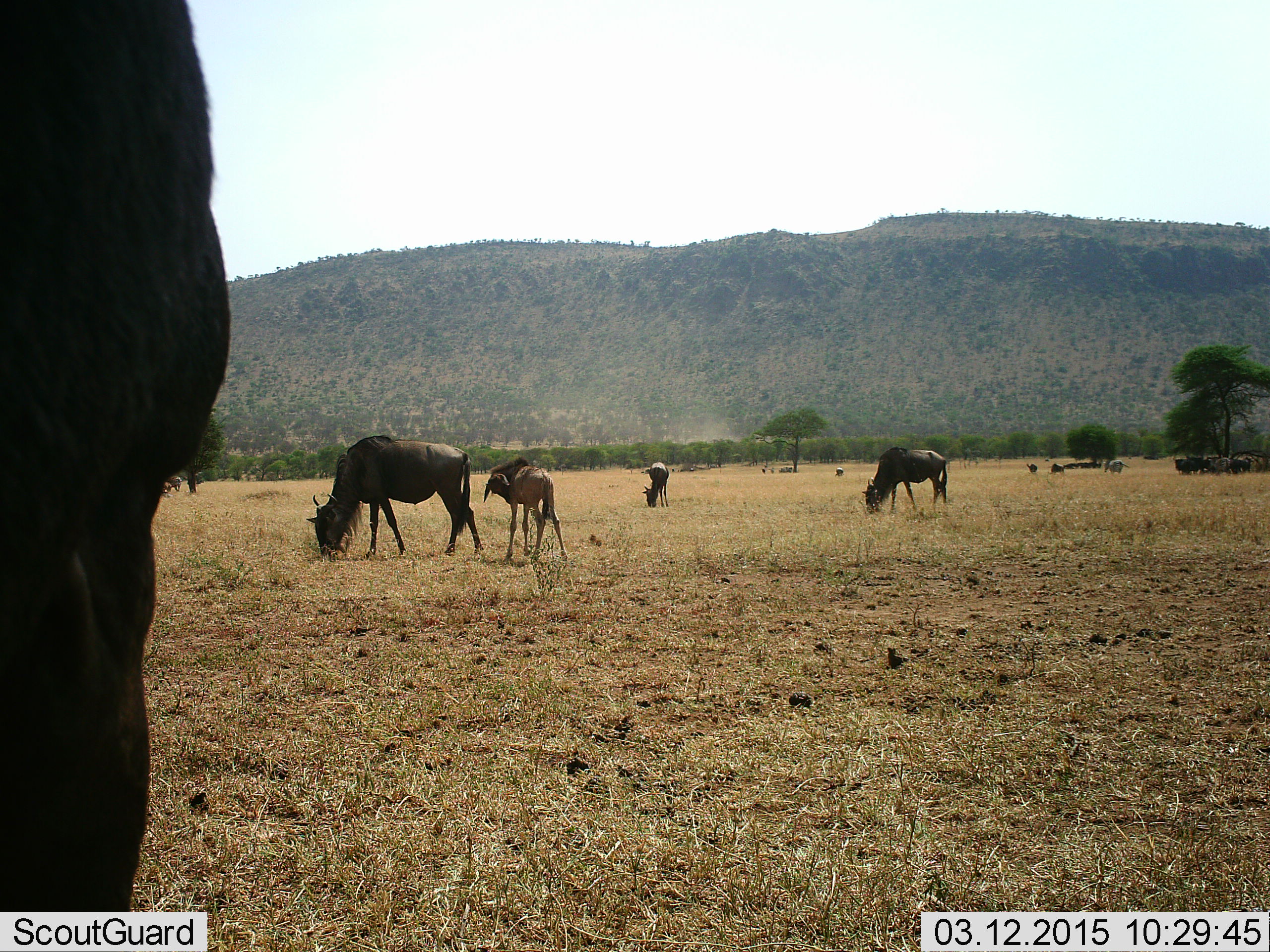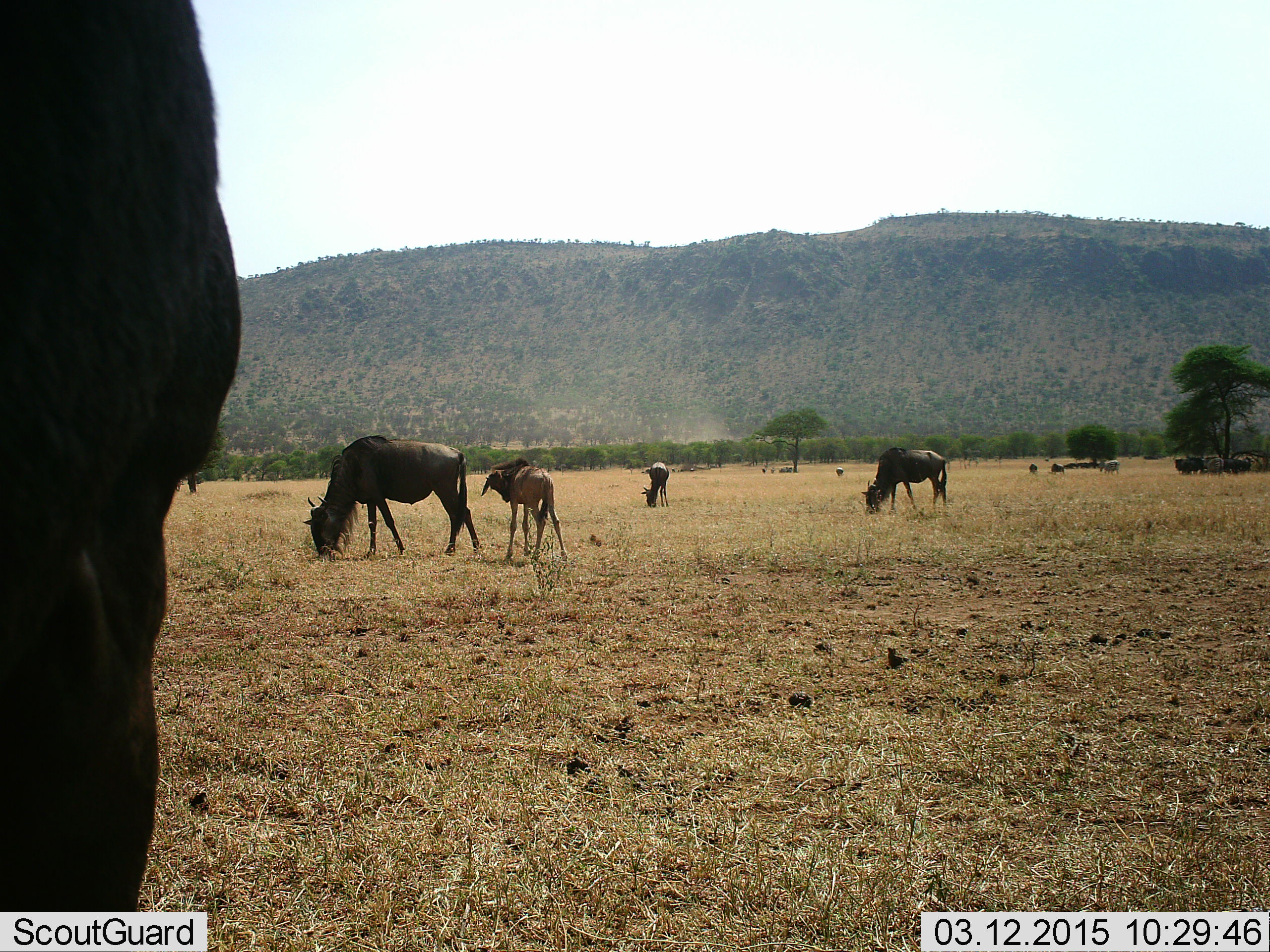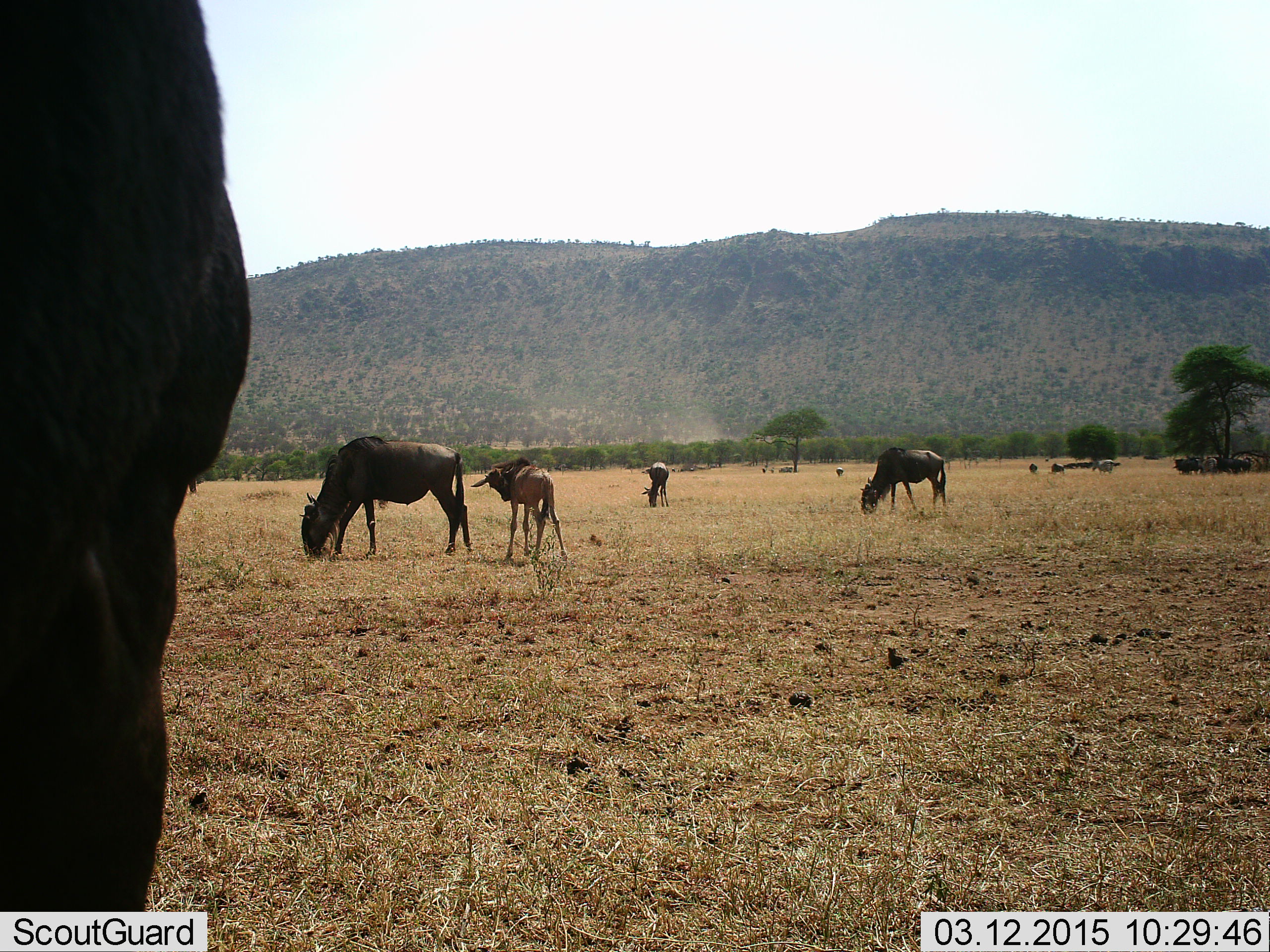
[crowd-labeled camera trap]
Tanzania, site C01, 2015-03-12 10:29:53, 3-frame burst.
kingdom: Animalia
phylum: Chordata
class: Mammalia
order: Artiodactyla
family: Bovidae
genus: Connochaetes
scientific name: Connochaetes taurinus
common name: blue wildebeest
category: wildebeest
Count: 10.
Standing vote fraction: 91%.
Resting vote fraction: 0%.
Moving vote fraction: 36%.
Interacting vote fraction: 0%.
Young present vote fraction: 91%.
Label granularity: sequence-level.